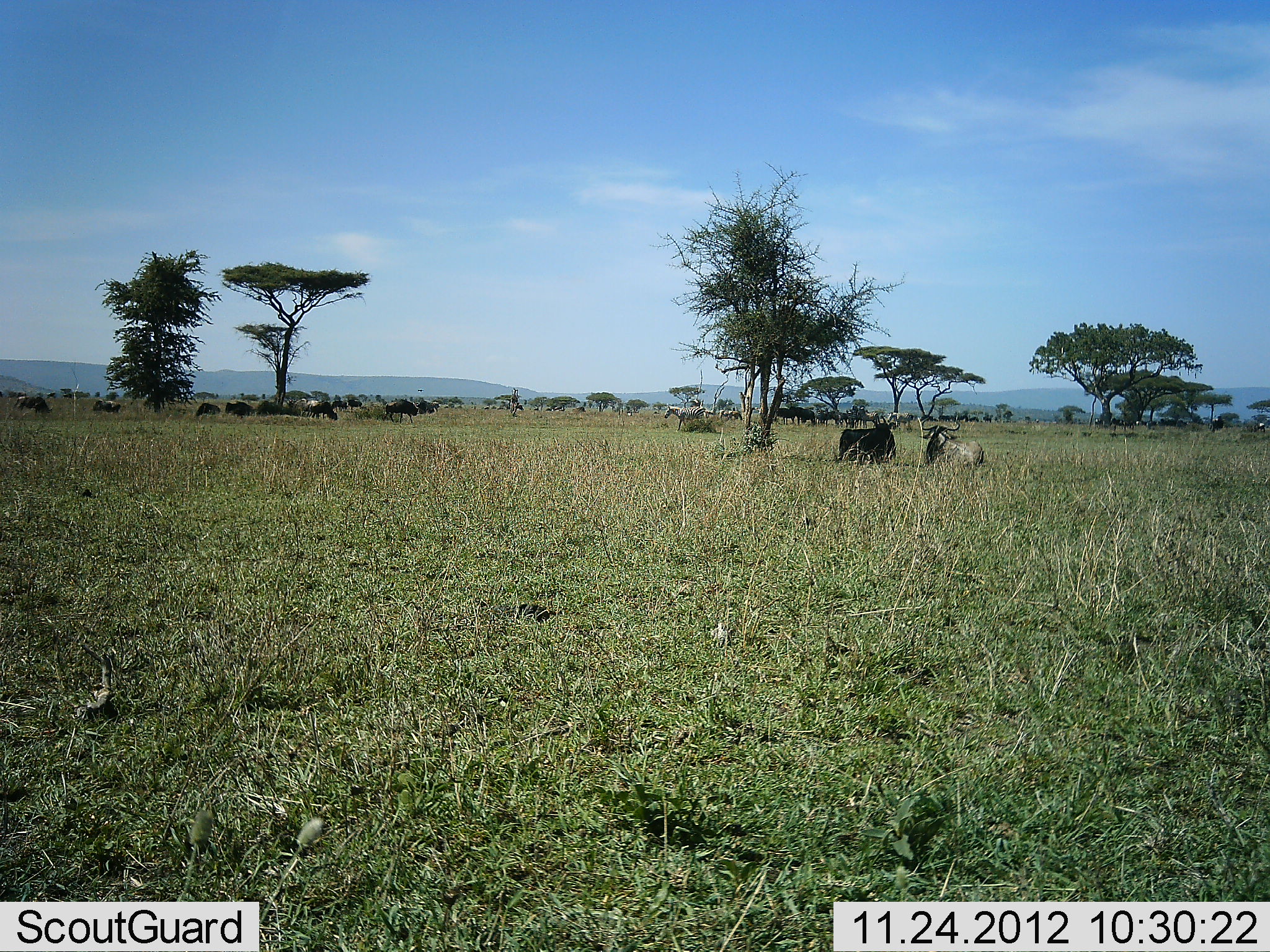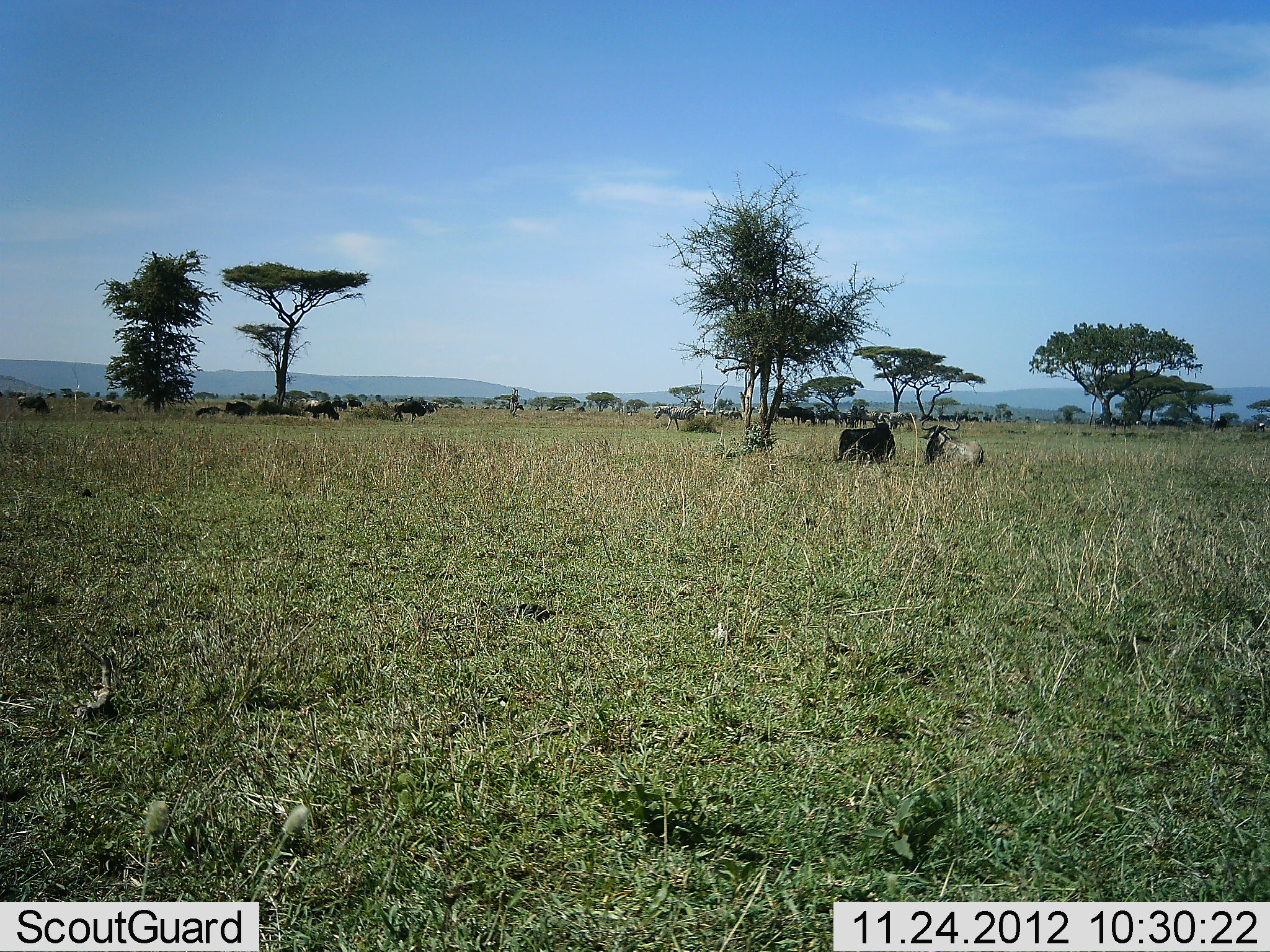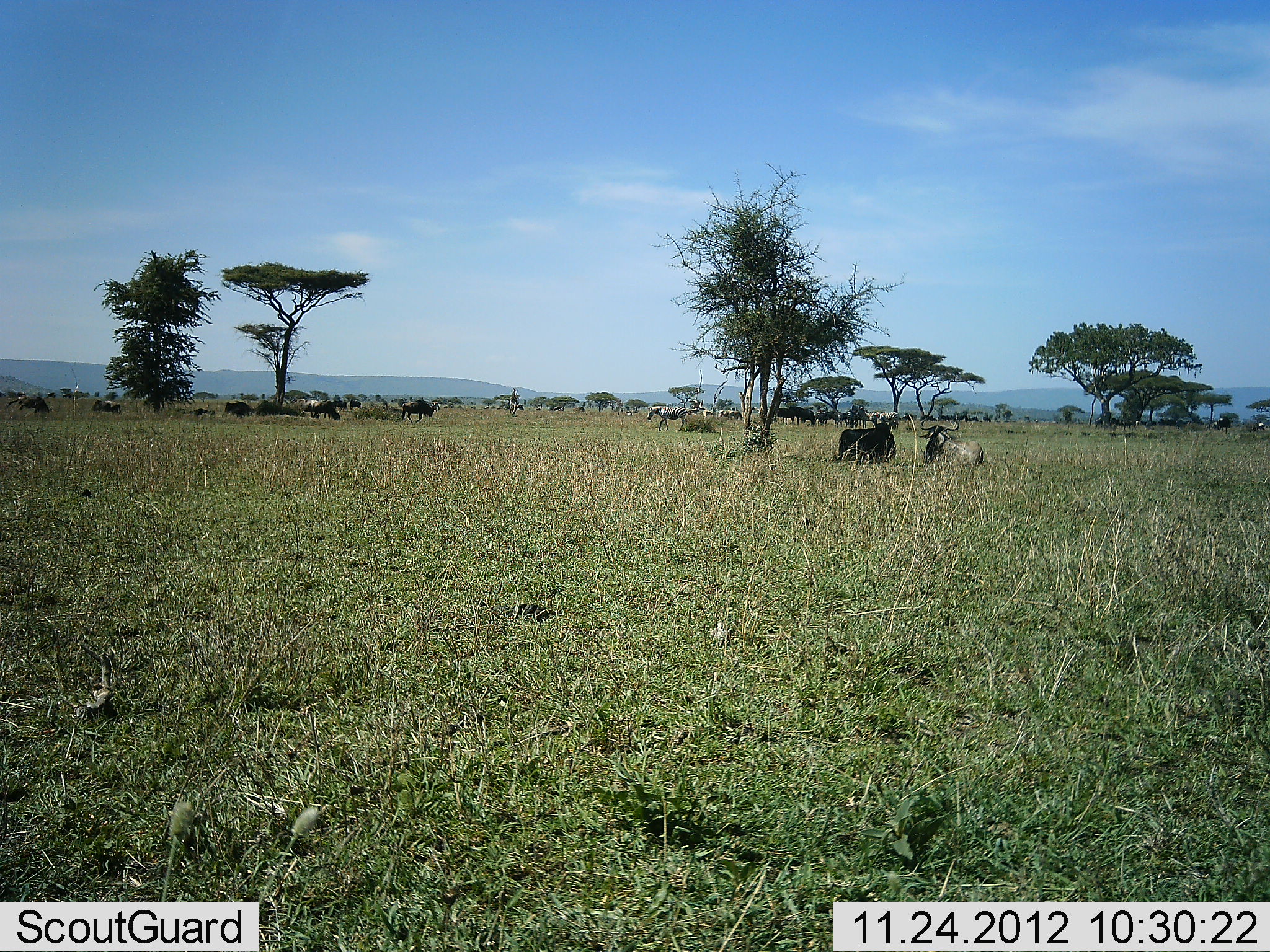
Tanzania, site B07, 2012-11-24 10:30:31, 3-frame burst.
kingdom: Animalia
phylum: Chordata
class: Mammalia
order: Artiodactyla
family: Bovidae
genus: Connochaetes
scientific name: Connochaetes taurinus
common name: blue wildebeest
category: wildebeest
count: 11-50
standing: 38%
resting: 94%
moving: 50%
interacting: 6%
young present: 0%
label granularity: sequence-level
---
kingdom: Animalia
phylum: Chordata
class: Mammalia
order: Perissodactyla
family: Equidae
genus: Equus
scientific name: Equus quagga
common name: plains zebra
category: zebra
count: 2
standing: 30%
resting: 10%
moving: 100%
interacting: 0%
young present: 0%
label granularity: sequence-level